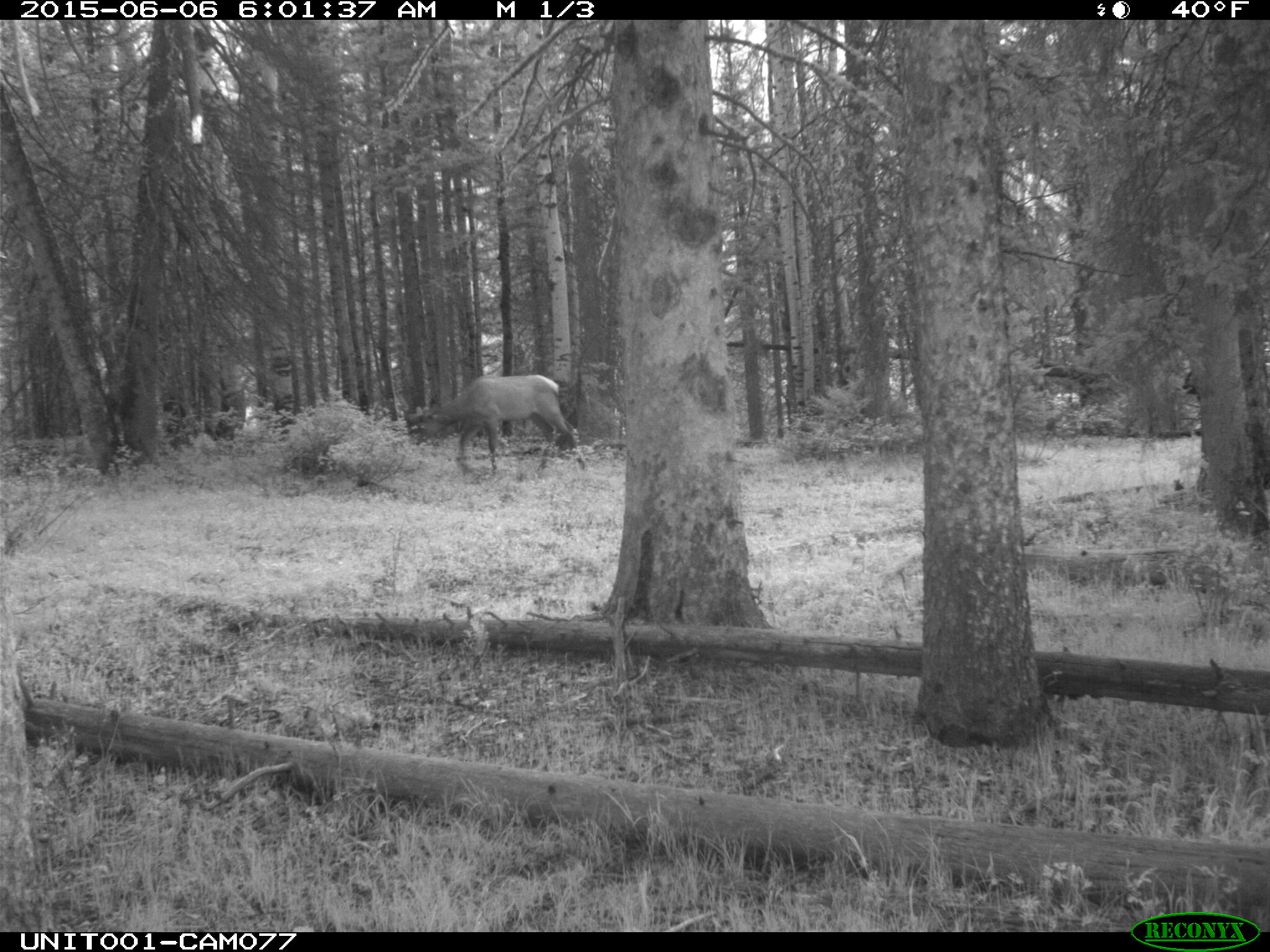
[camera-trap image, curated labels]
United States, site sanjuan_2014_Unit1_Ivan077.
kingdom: Animalia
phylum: Chordata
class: Mammalia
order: Artiodactyla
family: Cervidae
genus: Cervus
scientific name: Cervus elaphus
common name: red deer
Cervus elaphus (red deer).